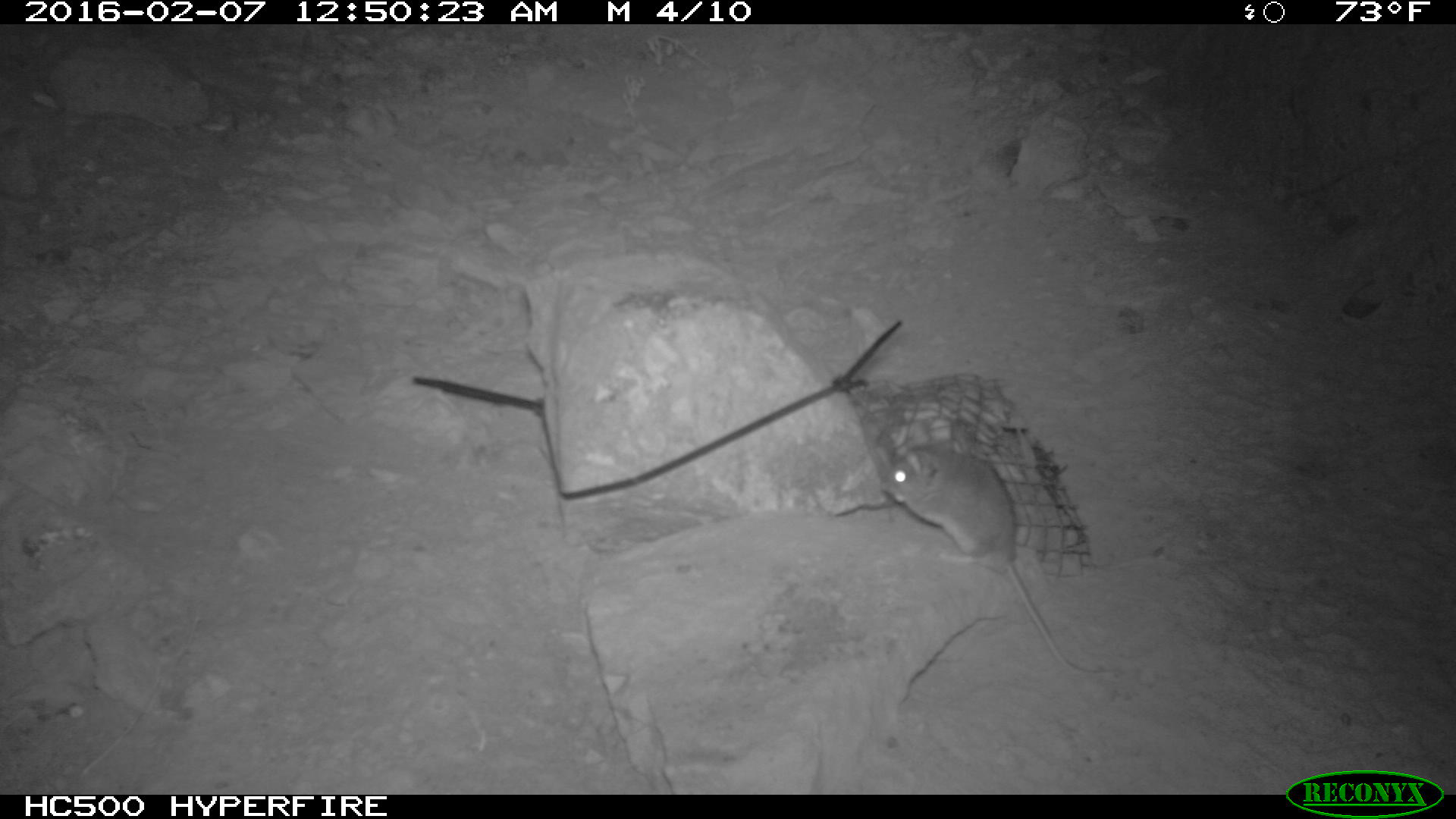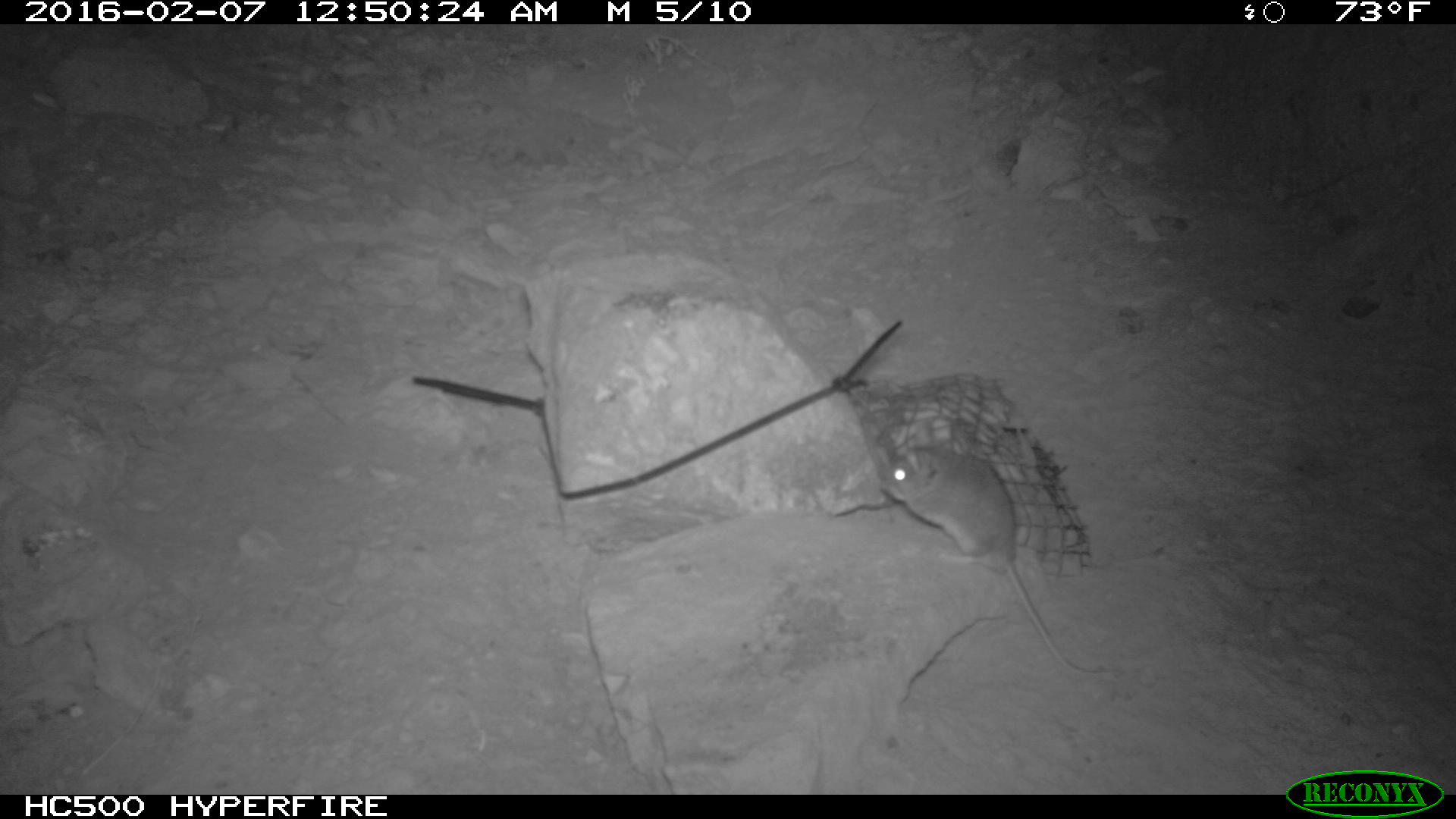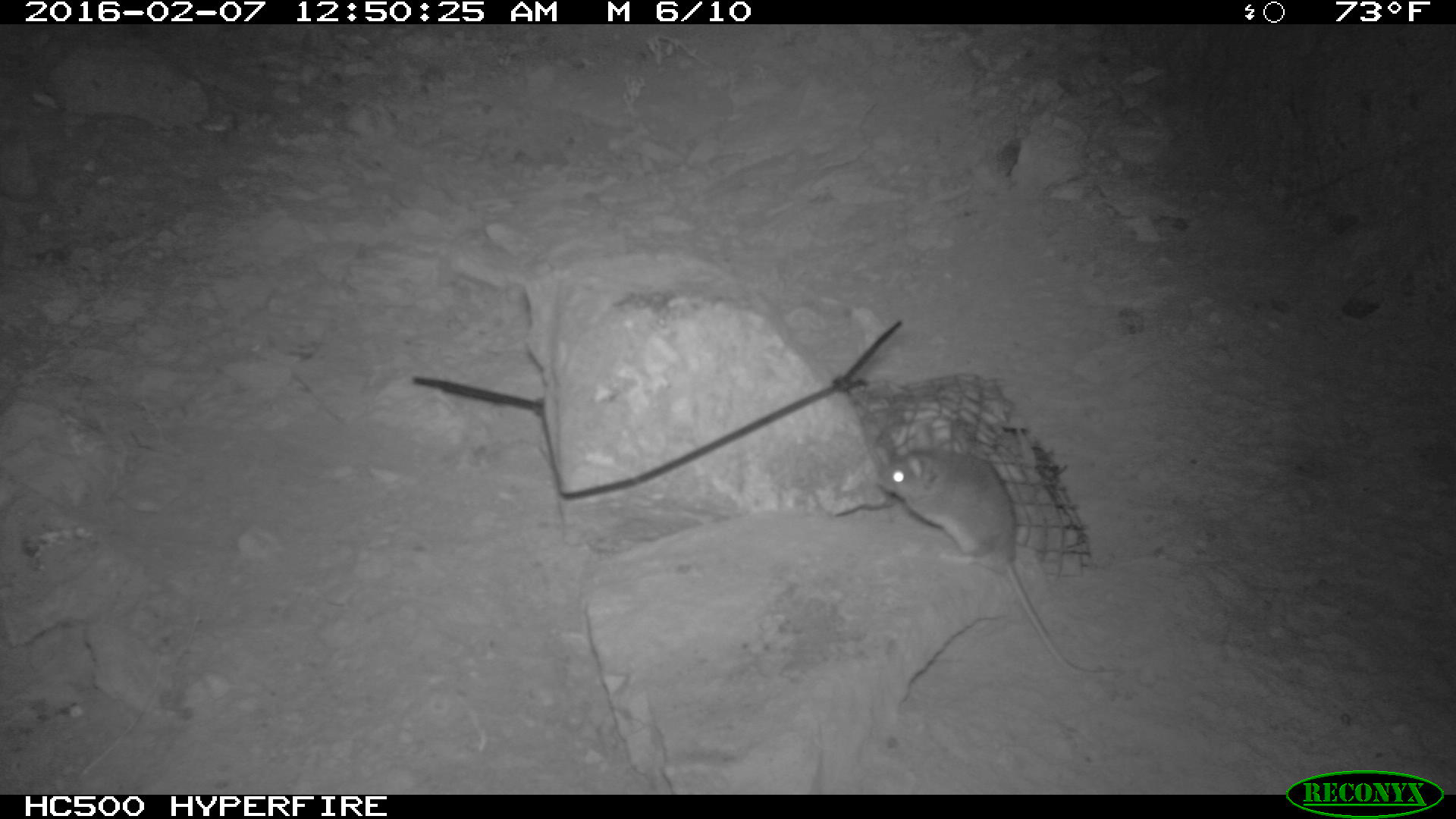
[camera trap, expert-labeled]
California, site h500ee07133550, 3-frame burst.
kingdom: Animalia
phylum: Chordata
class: Mammalia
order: Rodentia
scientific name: Rodentia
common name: rodent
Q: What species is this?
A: Rodent (Rodentia).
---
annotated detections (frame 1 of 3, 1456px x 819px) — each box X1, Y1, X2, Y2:
rodent: 871, 431, 1102, 682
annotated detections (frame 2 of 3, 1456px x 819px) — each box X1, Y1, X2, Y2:
rodent: 870, 442, 1104, 674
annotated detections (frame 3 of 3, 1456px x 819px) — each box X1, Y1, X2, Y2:
rodent: 878, 445, 1123, 678